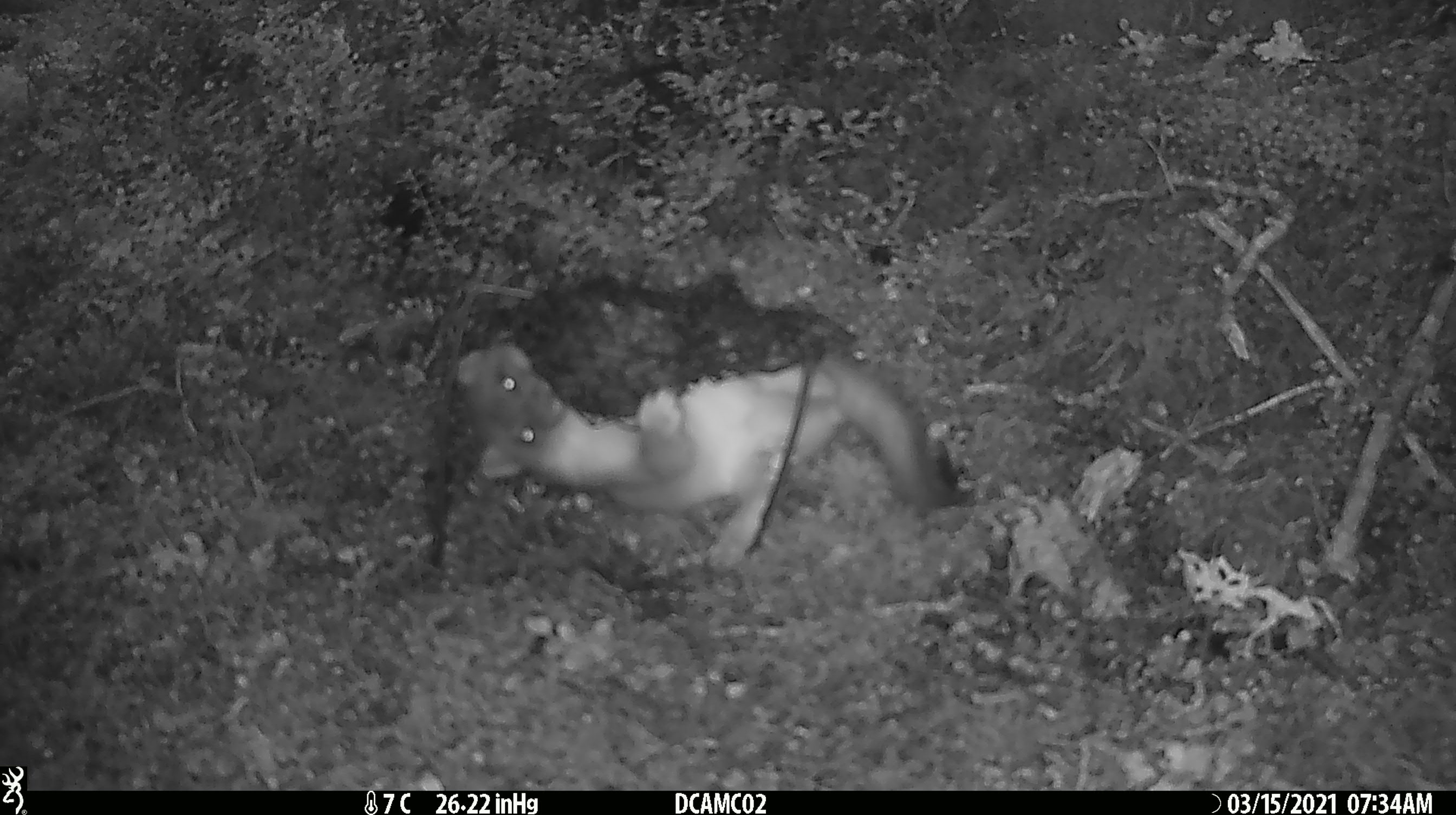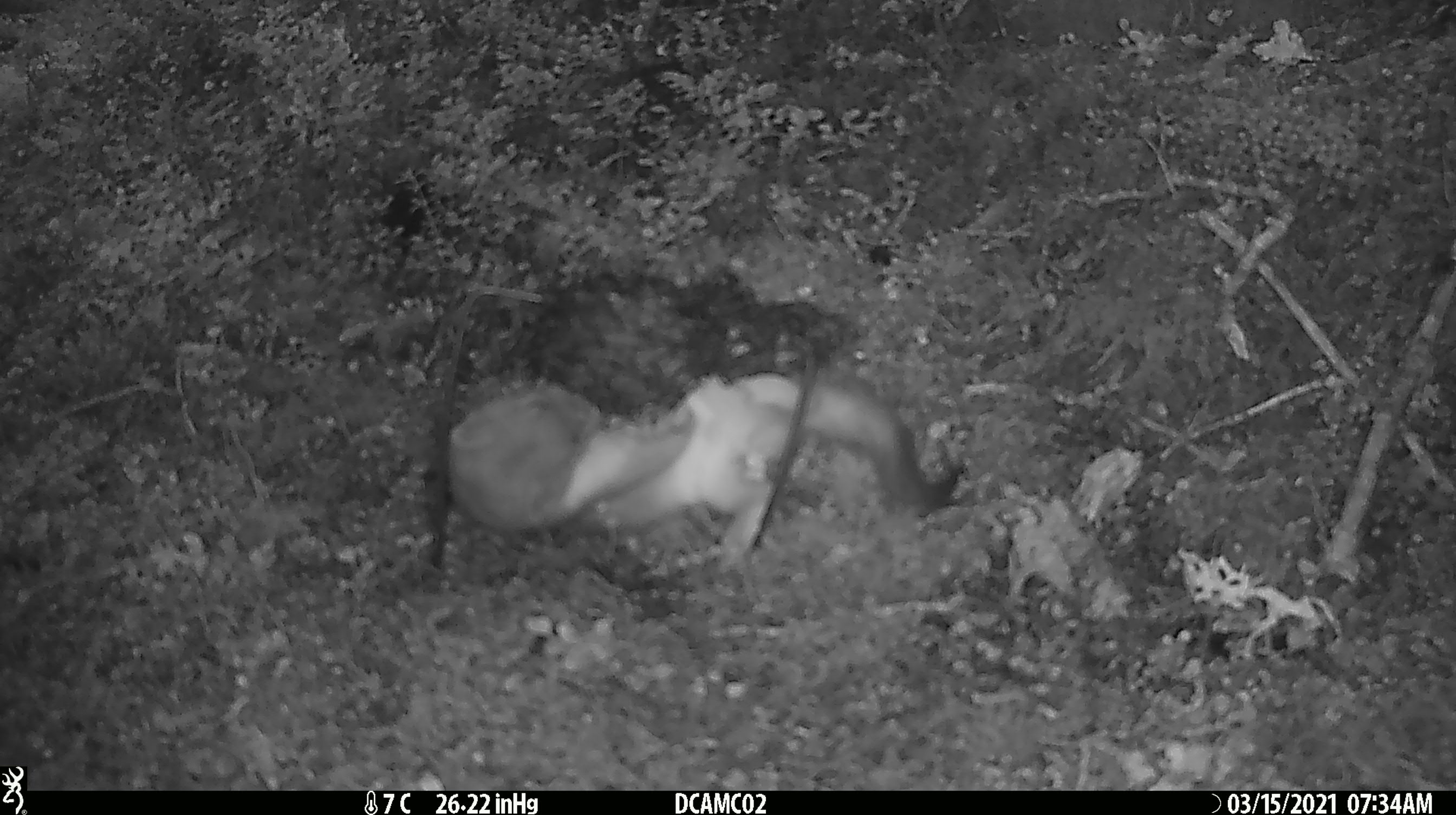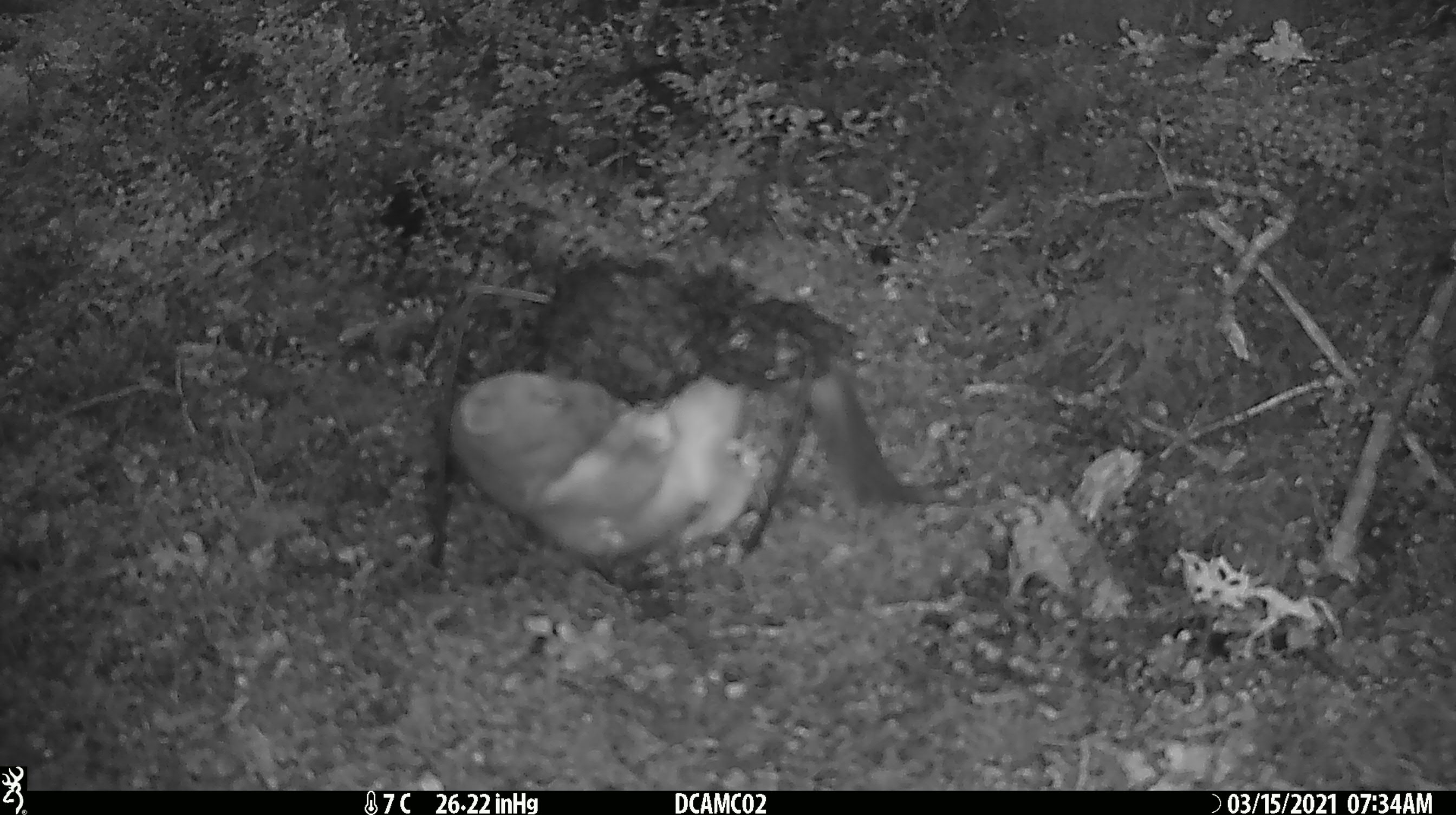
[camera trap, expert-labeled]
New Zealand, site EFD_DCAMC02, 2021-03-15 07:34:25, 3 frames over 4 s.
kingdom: Animalia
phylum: Chordata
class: Mammalia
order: Carnivora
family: Mustelidae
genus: Mustela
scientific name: Mustela erminea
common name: stoat